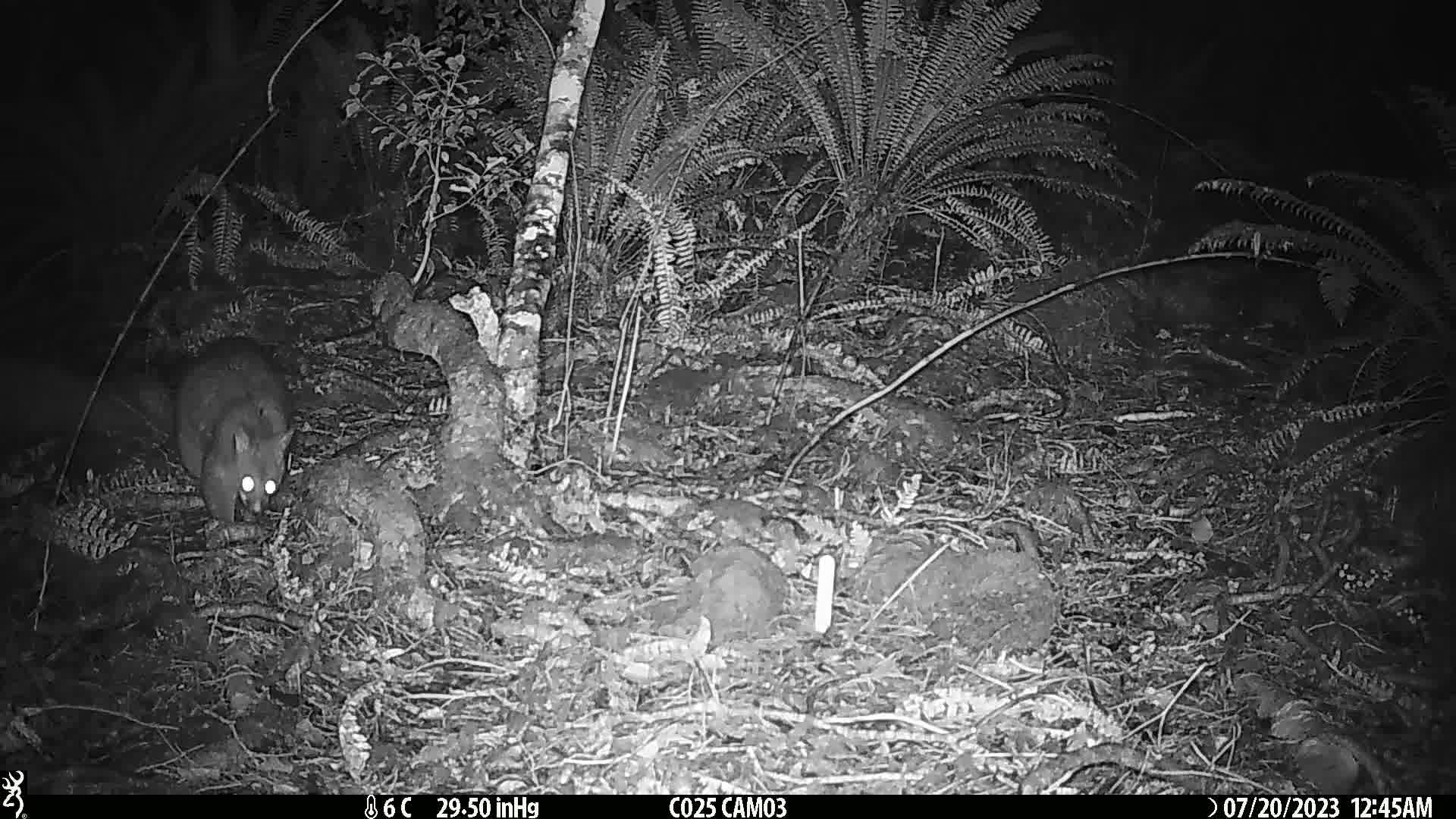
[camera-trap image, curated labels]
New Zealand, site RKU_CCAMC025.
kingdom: Animalia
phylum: Chordata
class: Mammalia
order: Diprotodontia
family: Phalangeridae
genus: Trichosurus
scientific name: Trichosurus vulpecula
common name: common brushtail possum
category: possum